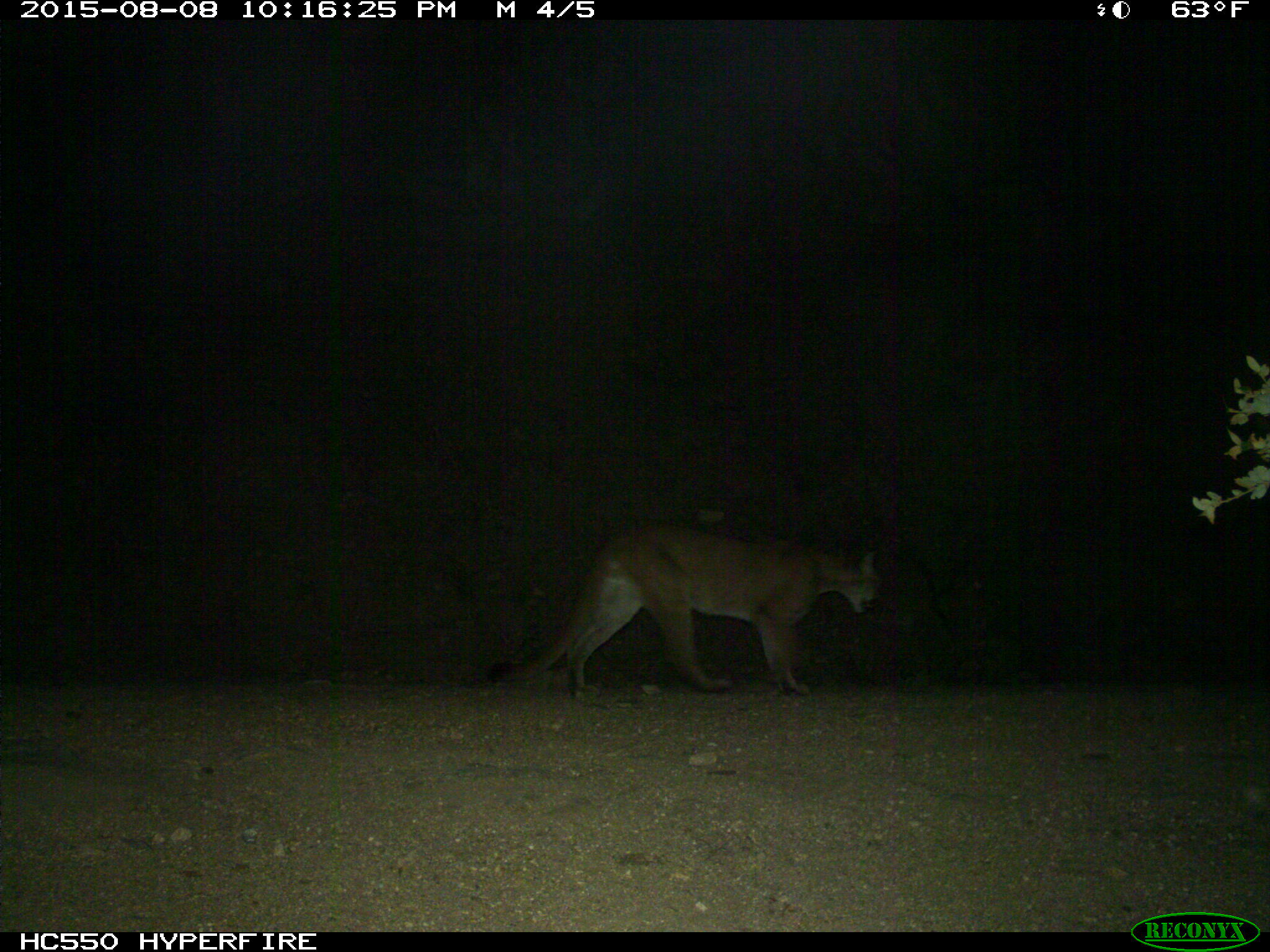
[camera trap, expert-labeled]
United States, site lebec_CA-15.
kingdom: Animalia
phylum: Chordata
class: Mammalia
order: Carnivora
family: Felidae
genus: Puma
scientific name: Puma concolor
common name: mountain lion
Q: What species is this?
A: Puma concolor (mountain lion).